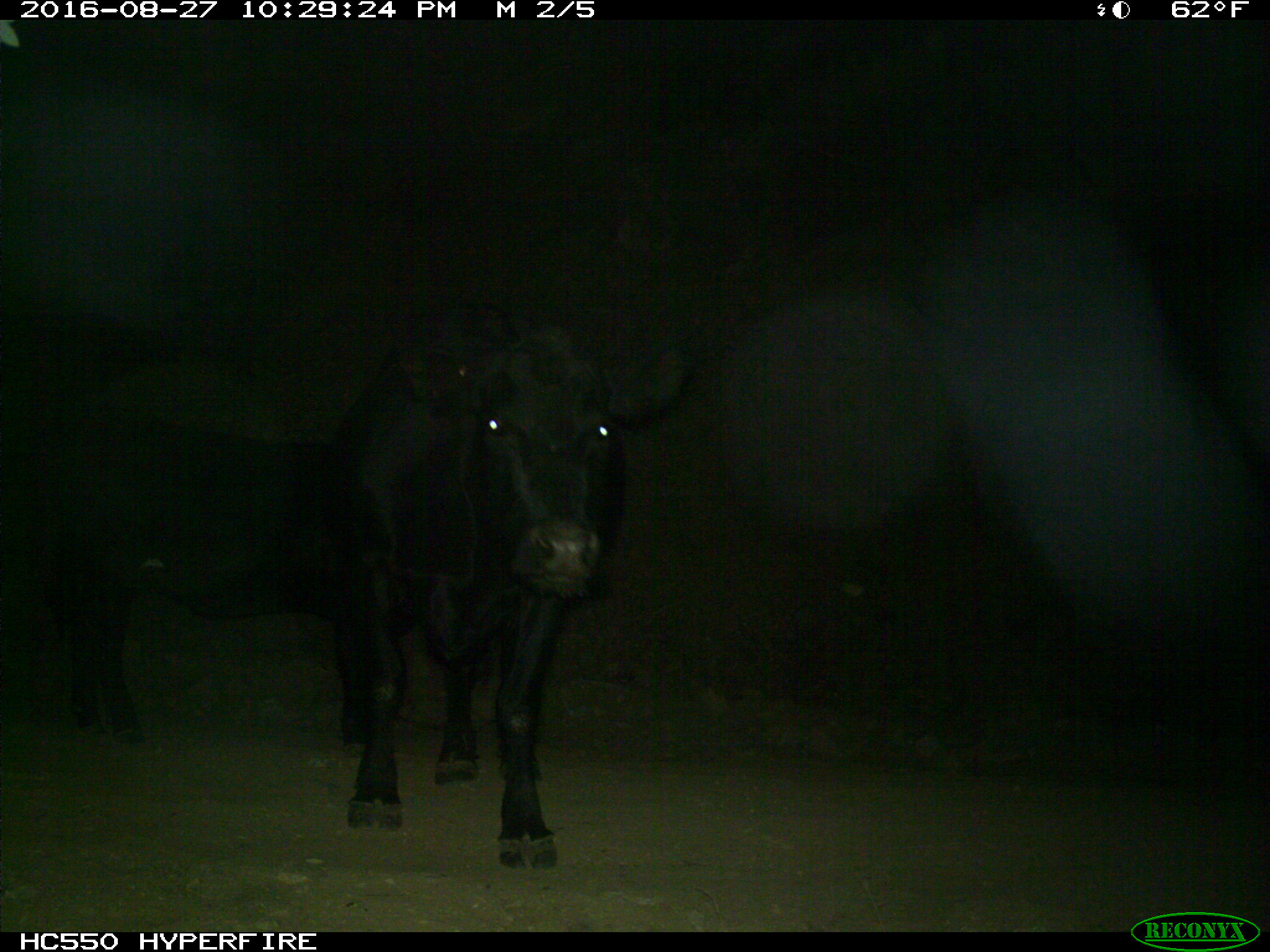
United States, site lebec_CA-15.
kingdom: Animalia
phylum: Chordata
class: Mammalia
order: Artiodactyla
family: Bovidae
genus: Bos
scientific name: Bos taurus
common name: domestic cow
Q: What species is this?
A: Bos taurus (domestic cow).